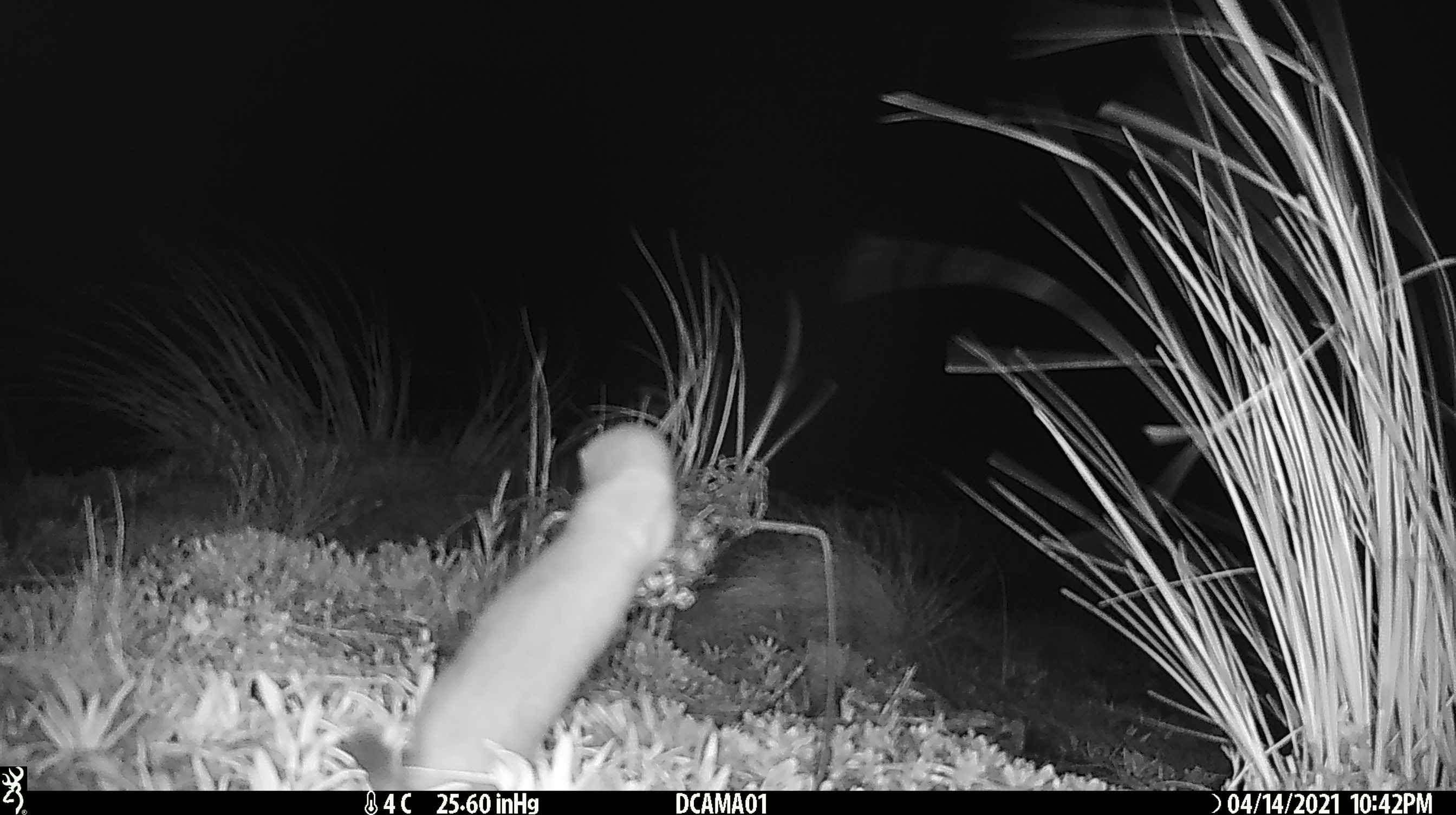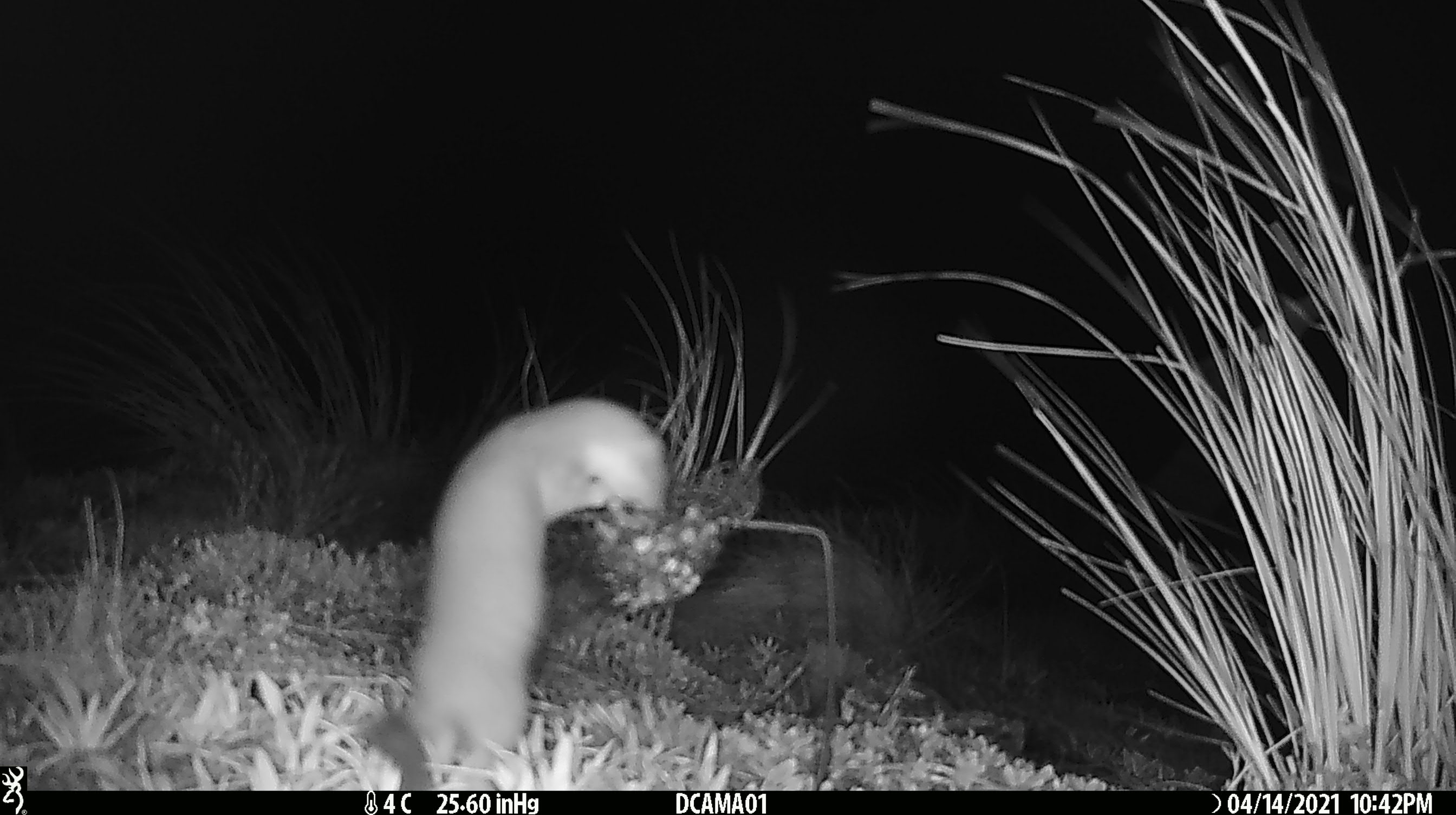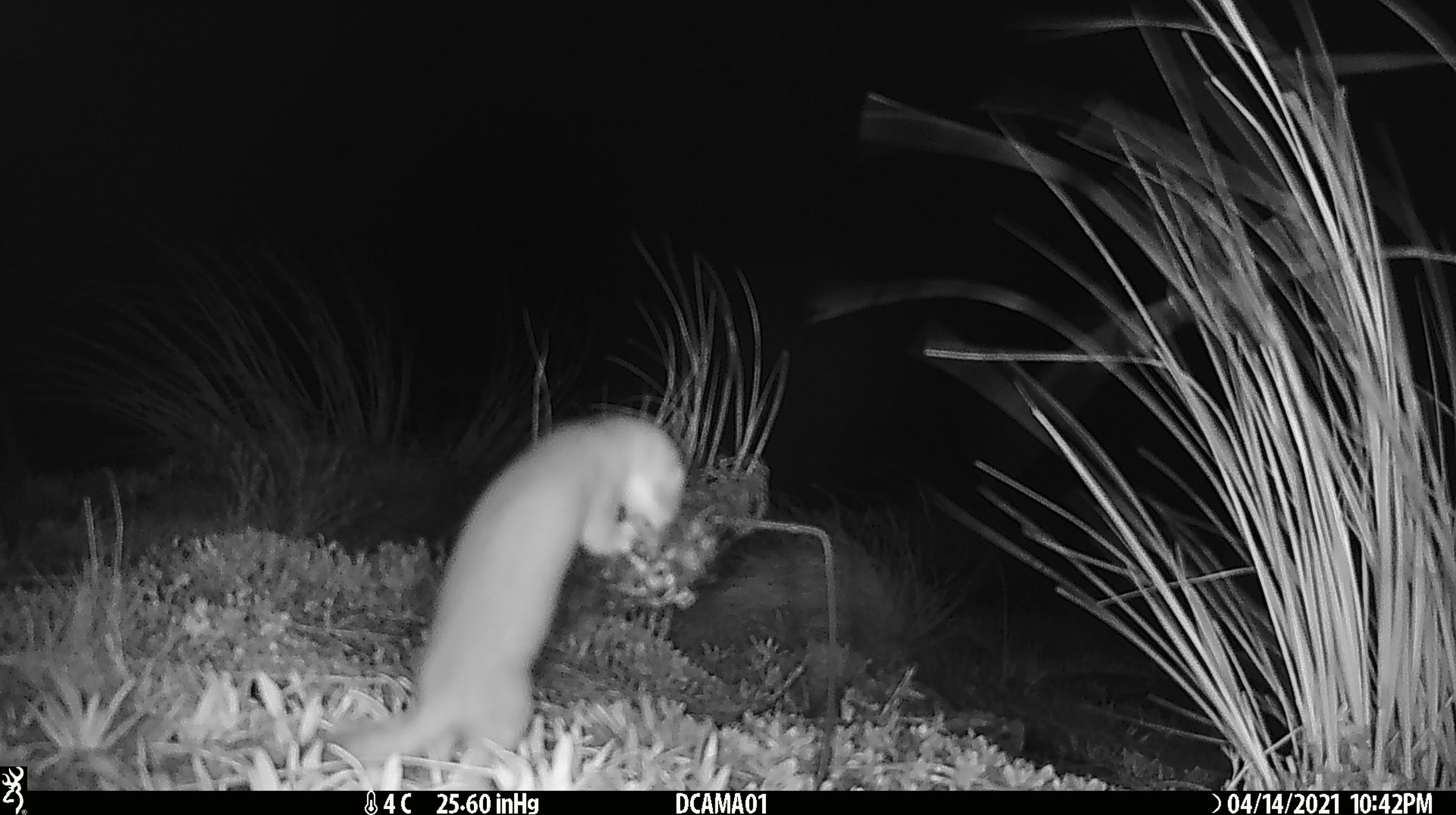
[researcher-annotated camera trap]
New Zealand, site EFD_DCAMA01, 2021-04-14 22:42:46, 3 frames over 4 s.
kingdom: Animalia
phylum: Chordata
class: Mammalia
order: Carnivora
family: Mustelidae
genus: Mustela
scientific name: Mustela erminea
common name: stoat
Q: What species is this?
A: Stoat (Mustela erminea).